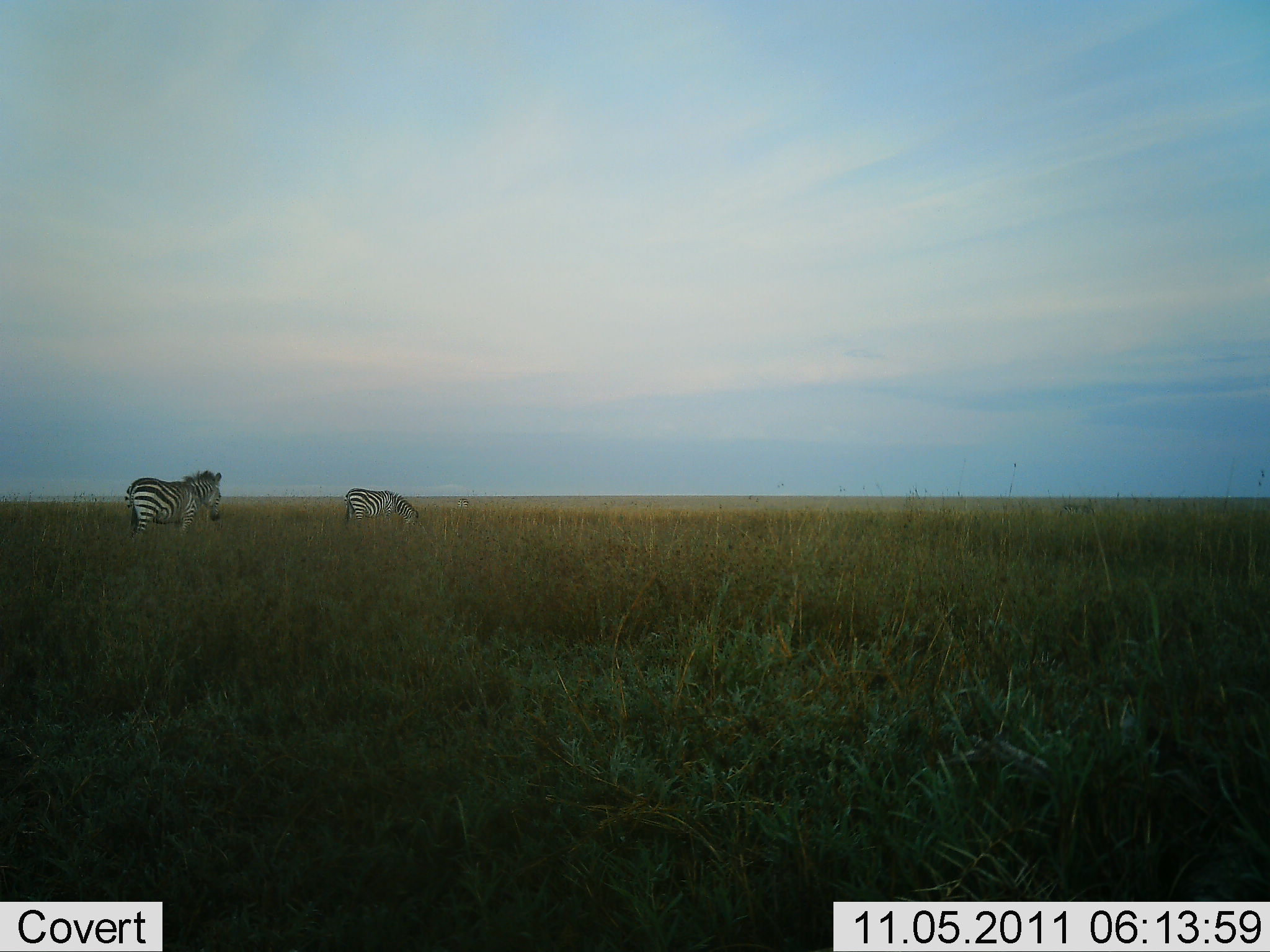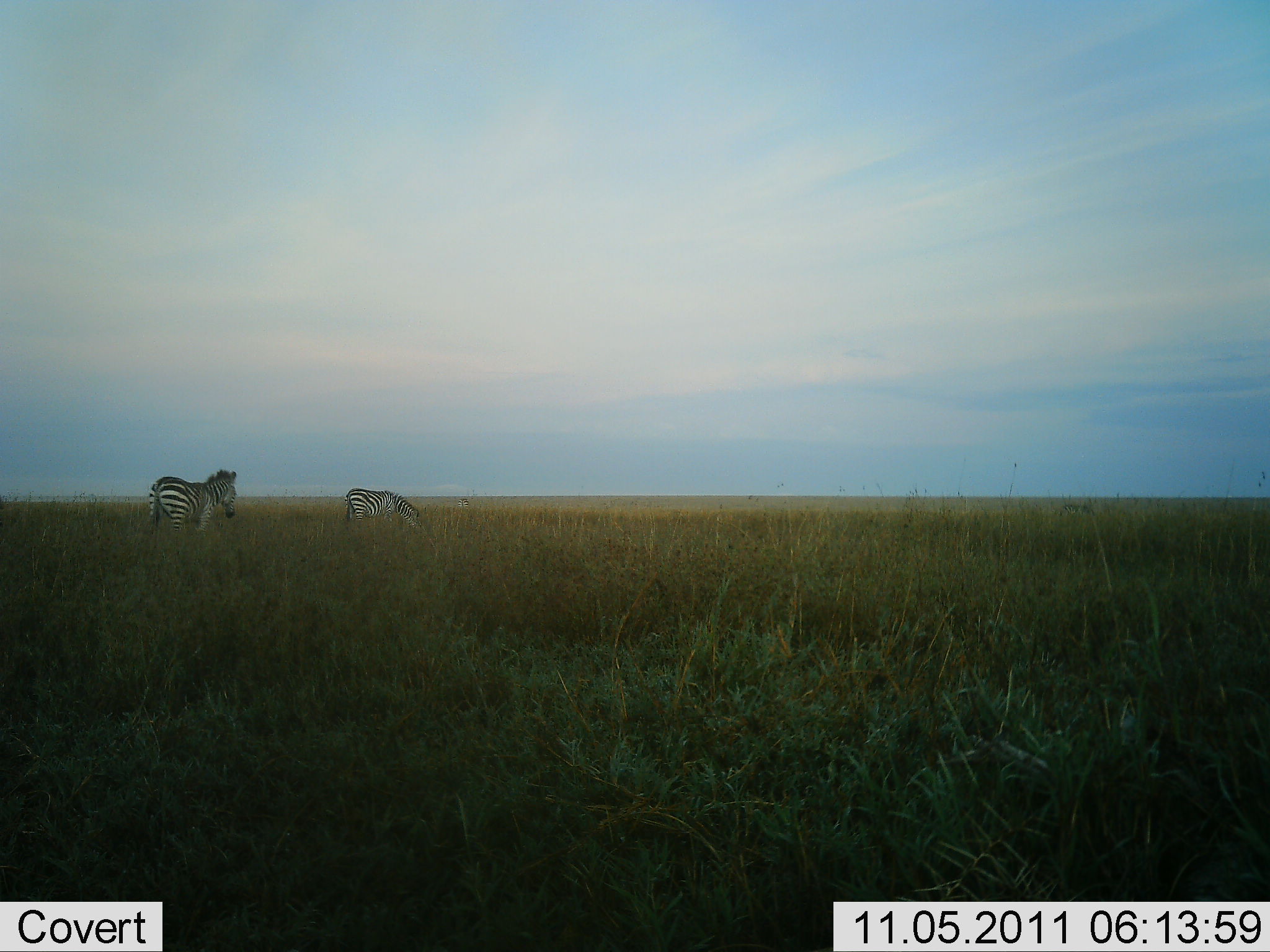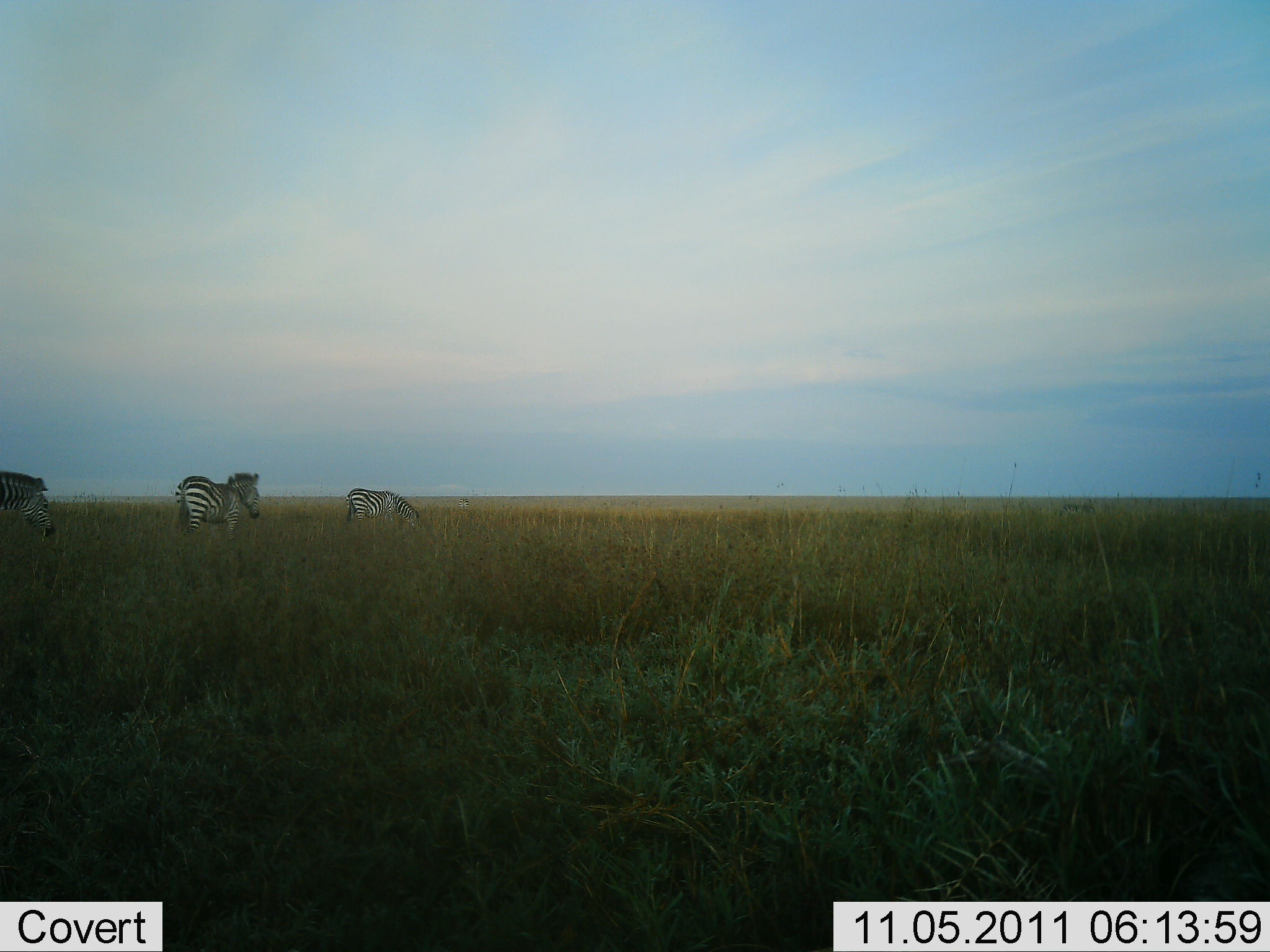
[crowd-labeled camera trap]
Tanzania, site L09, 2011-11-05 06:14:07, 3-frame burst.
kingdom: Animalia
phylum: Chordata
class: Mammalia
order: Perissodactyla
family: Equidae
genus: Equus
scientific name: Equus quagga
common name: plains zebra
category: zebra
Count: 3.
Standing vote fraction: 39%.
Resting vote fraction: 0%.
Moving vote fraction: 78%.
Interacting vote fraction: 0%.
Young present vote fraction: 0%.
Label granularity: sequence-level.